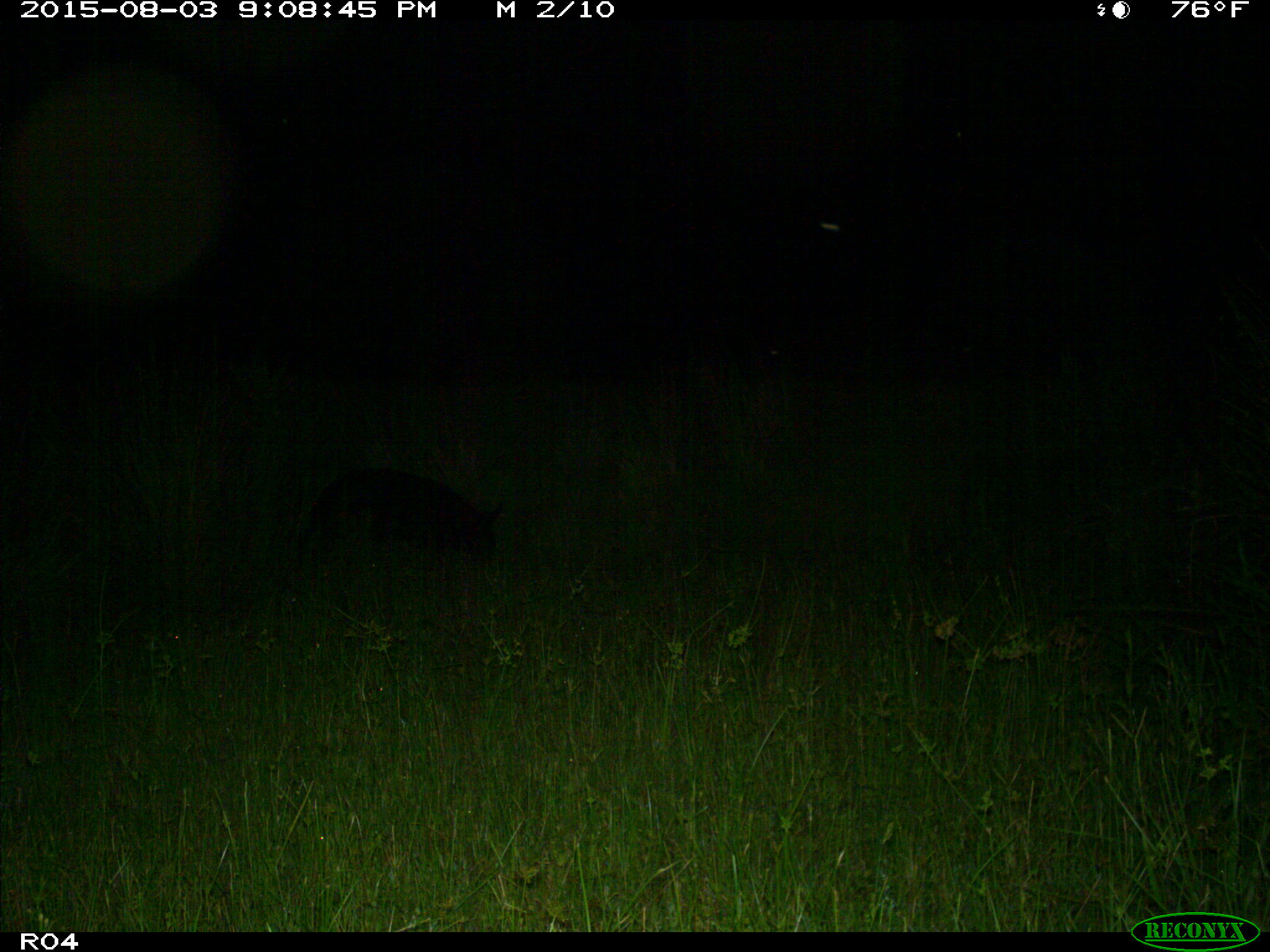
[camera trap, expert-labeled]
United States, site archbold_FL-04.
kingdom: Animalia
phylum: Chordata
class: Mammalia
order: Artiodactyla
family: Suidae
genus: Sus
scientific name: Sus scrofa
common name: wild boar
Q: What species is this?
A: Sus scrofa (wild boar).